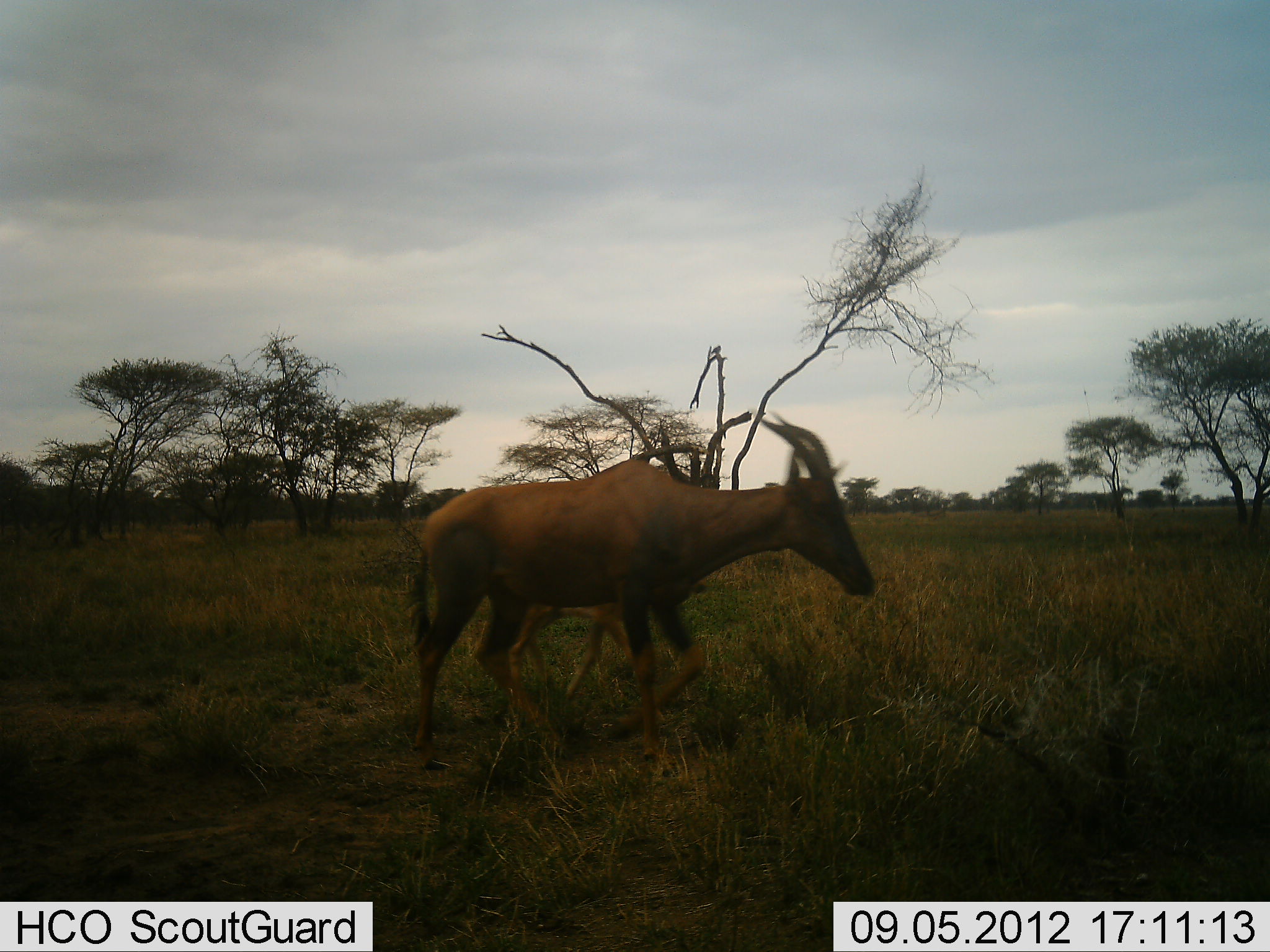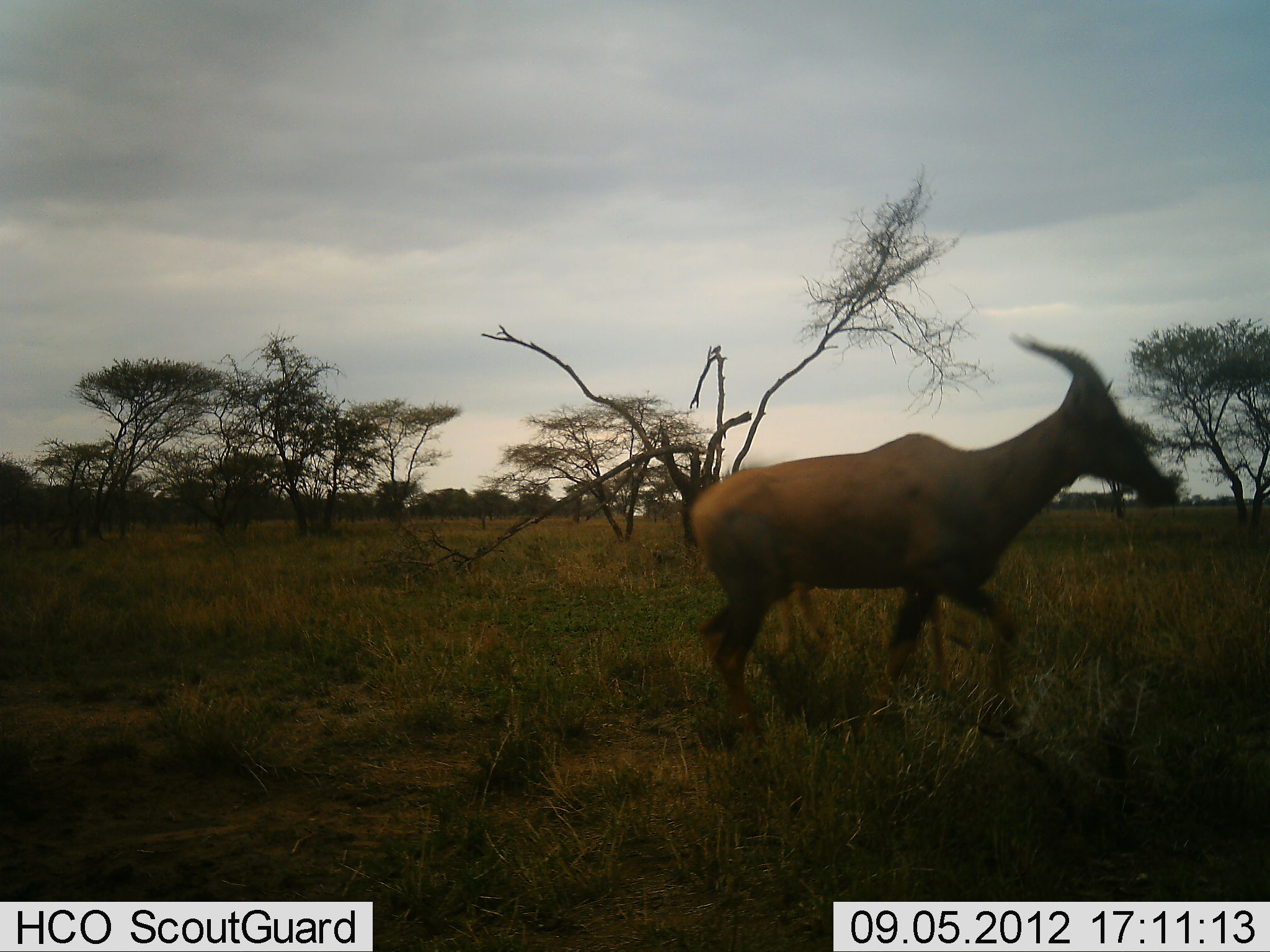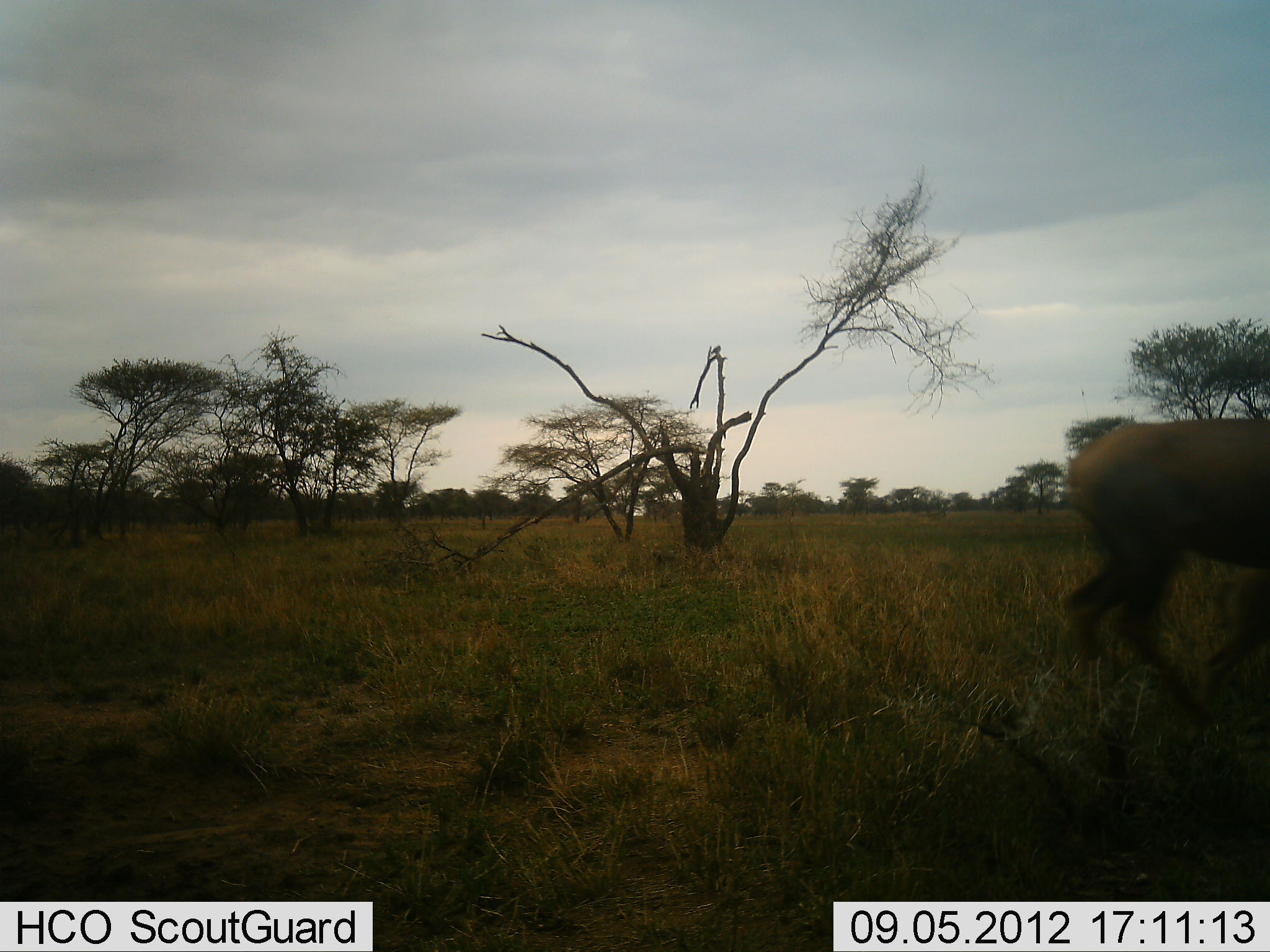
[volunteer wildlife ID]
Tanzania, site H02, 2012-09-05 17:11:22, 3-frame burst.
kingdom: Animalia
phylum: Chordata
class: Mammalia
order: Artiodactyla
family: Bovidae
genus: Damaliscus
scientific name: Damaliscus lunatus jimela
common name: topi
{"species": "topi (Damaliscus lunatus jimela)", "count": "1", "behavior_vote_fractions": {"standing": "0%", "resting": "0%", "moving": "100%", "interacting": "0%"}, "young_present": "0%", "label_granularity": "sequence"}